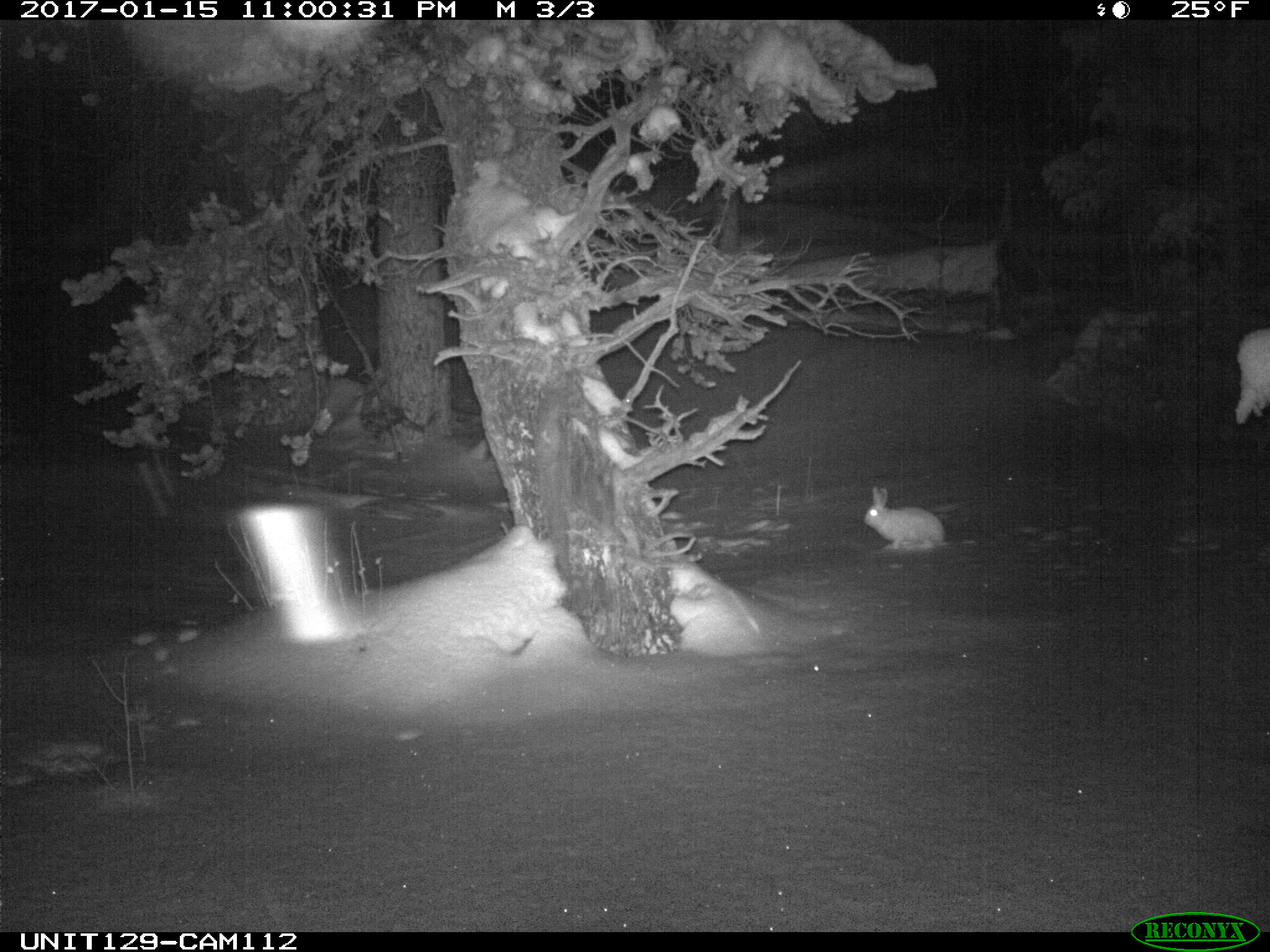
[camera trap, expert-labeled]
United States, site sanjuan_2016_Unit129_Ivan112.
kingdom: Animalia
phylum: Chordata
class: Mammalia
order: Lagomorpha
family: Leporidae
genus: Lepus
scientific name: Lepus americanus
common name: snowshoe hare